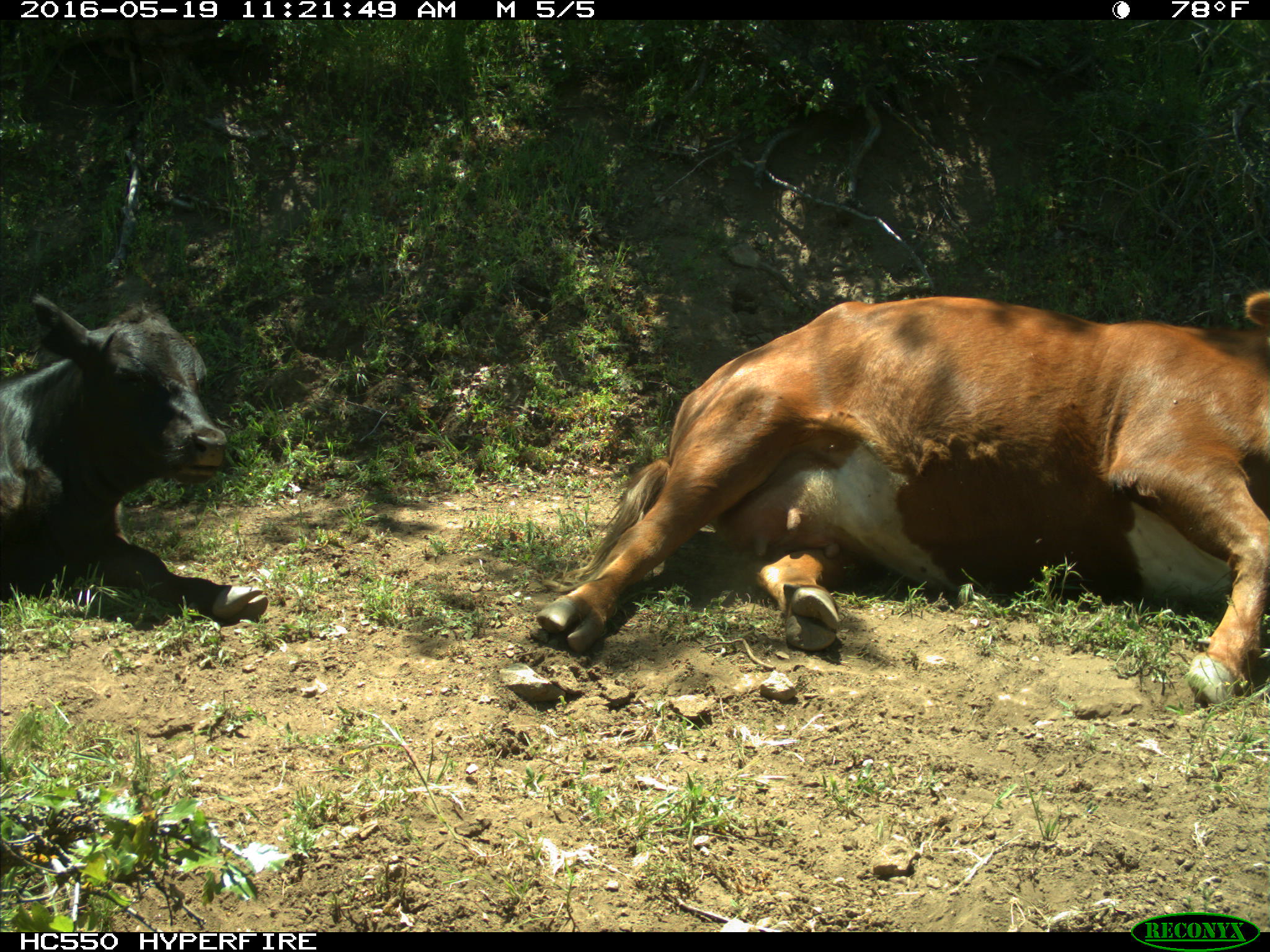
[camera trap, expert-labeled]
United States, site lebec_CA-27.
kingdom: Animalia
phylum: Chordata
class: Mammalia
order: Artiodactyla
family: Bovidae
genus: Bos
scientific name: Bos taurus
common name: domestic cow